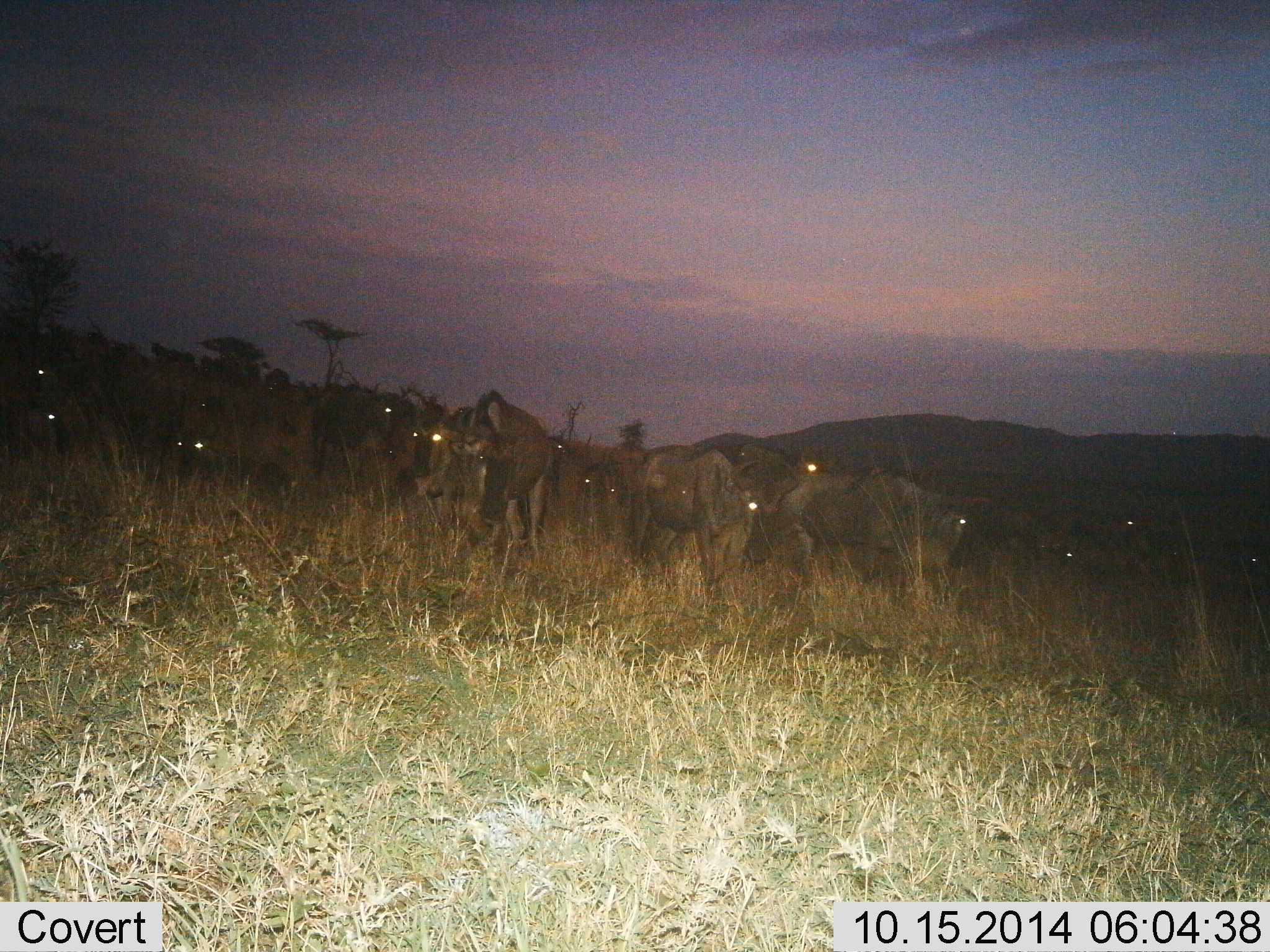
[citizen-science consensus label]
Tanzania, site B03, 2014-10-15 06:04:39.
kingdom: Animalia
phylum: Chordata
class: Mammalia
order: Artiodactyla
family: Bovidae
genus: Connochaetes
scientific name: Connochaetes taurinus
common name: blue wildebeest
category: wildebeest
Wildebeest (blue wildebeest) (Connochaetes taurinus), count 11-50. Behavior (volunteer vote fractions): standing 60%, resting 10%, moving 40%, interacting 10%. Young present (vote fraction): 0%. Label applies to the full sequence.